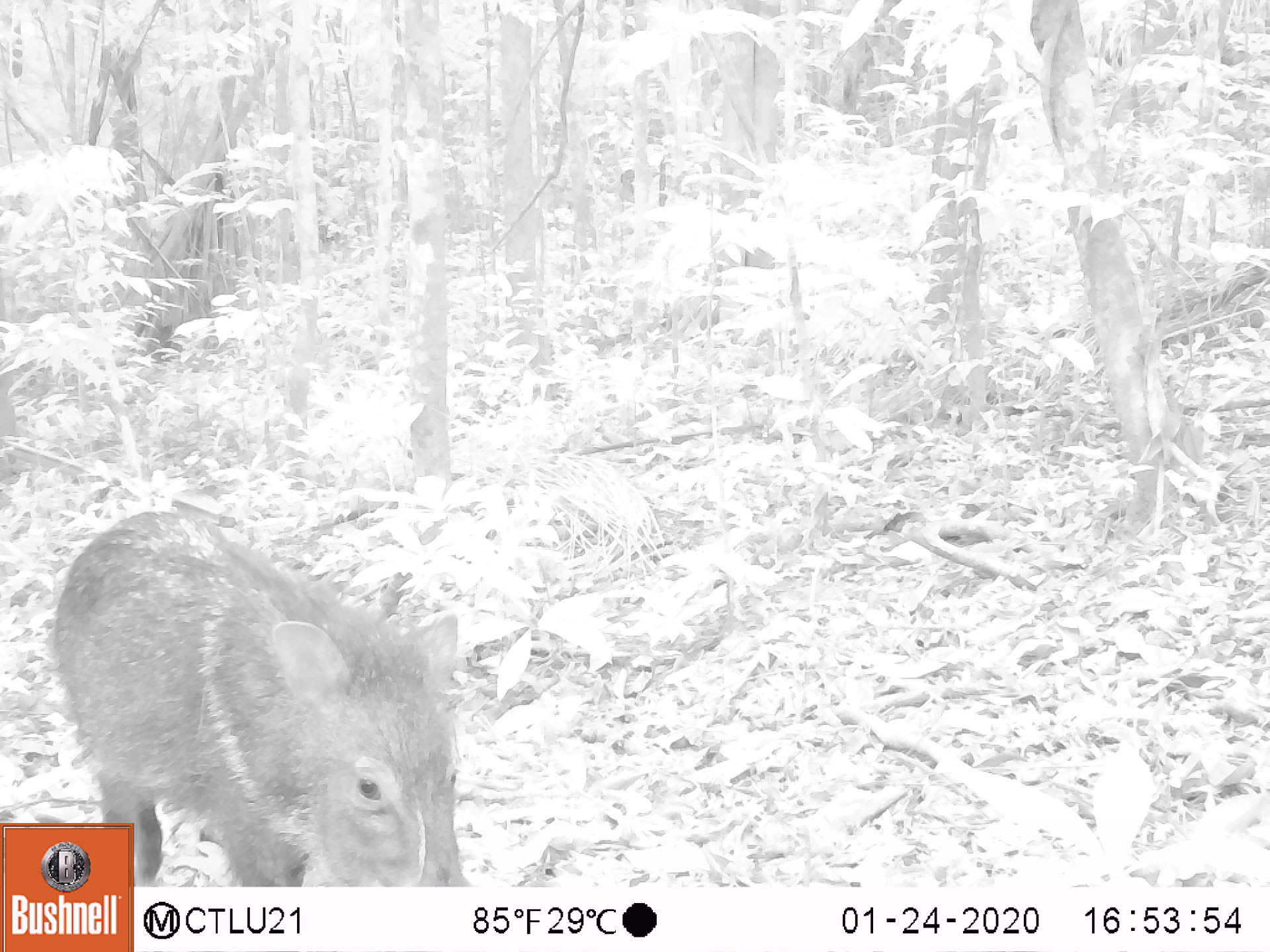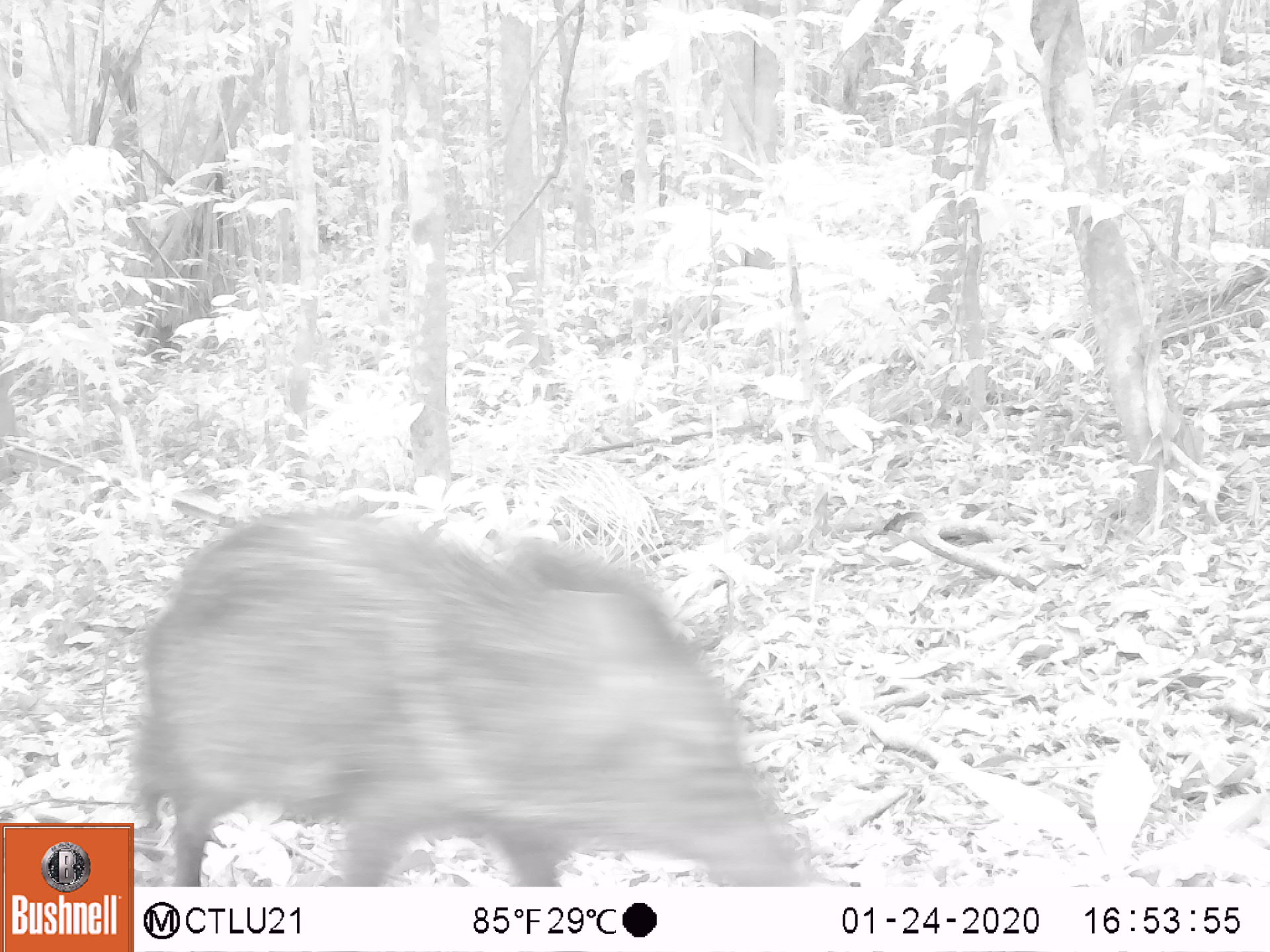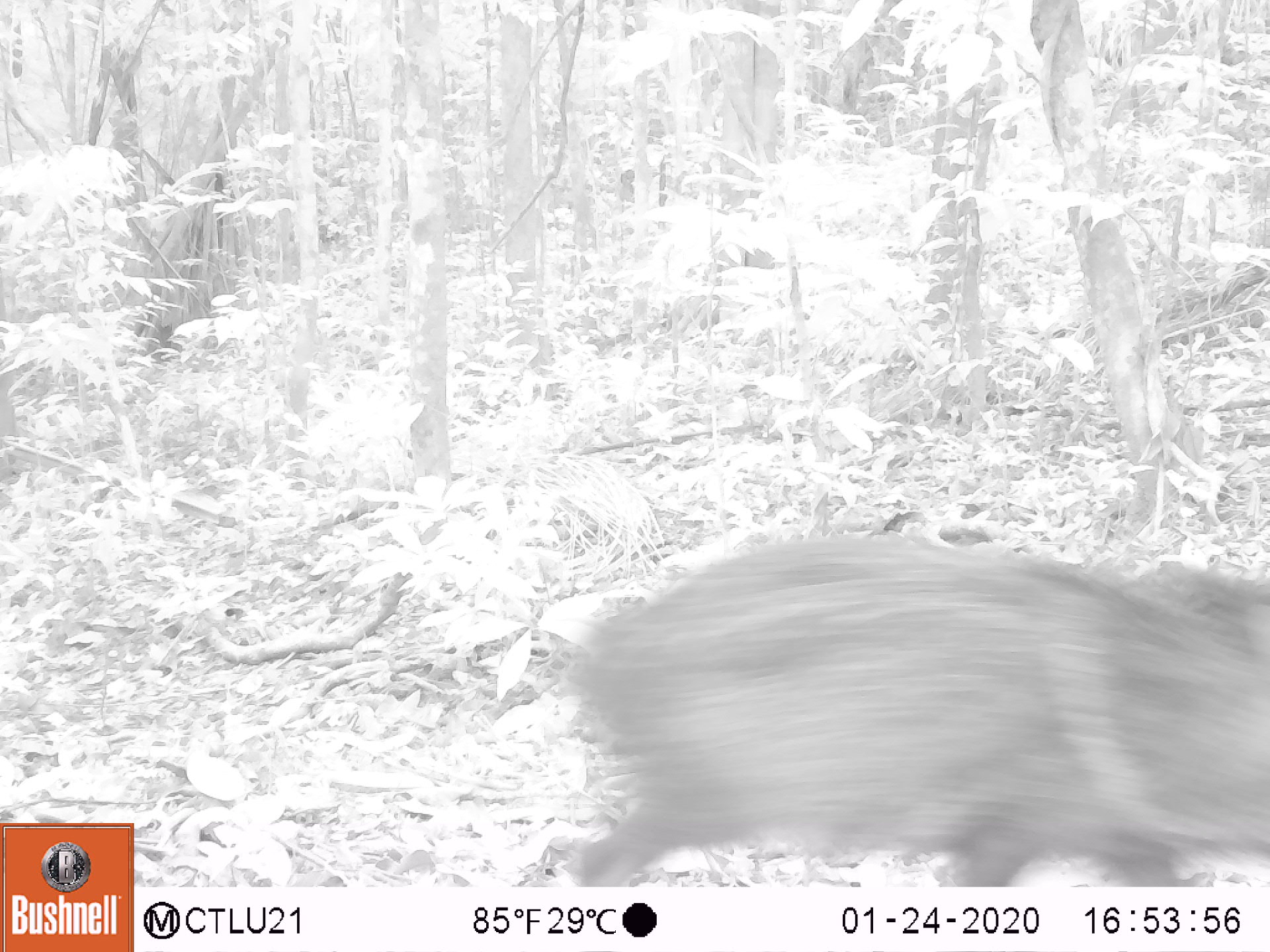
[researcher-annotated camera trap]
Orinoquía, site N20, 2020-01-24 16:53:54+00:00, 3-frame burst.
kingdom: Animalia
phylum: Chordata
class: Mammalia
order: Artiodactyla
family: Tayassuidae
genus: Pecari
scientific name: Pecari tajacu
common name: collared peccary